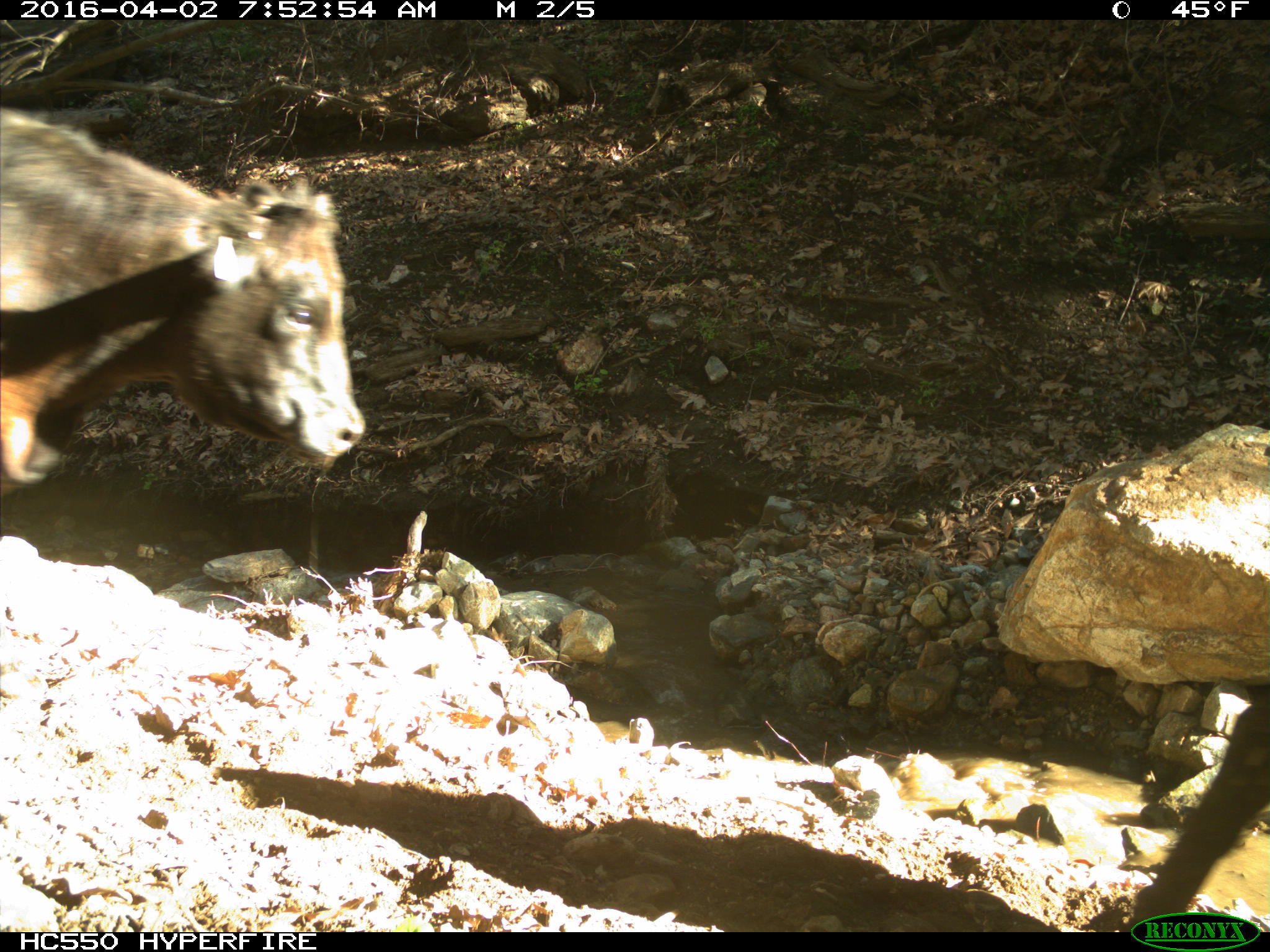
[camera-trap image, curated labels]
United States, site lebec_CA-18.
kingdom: Animalia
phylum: Chordata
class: Mammalia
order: Artiodactyla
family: Bovidae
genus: Bos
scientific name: Bos taurus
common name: domestic cow